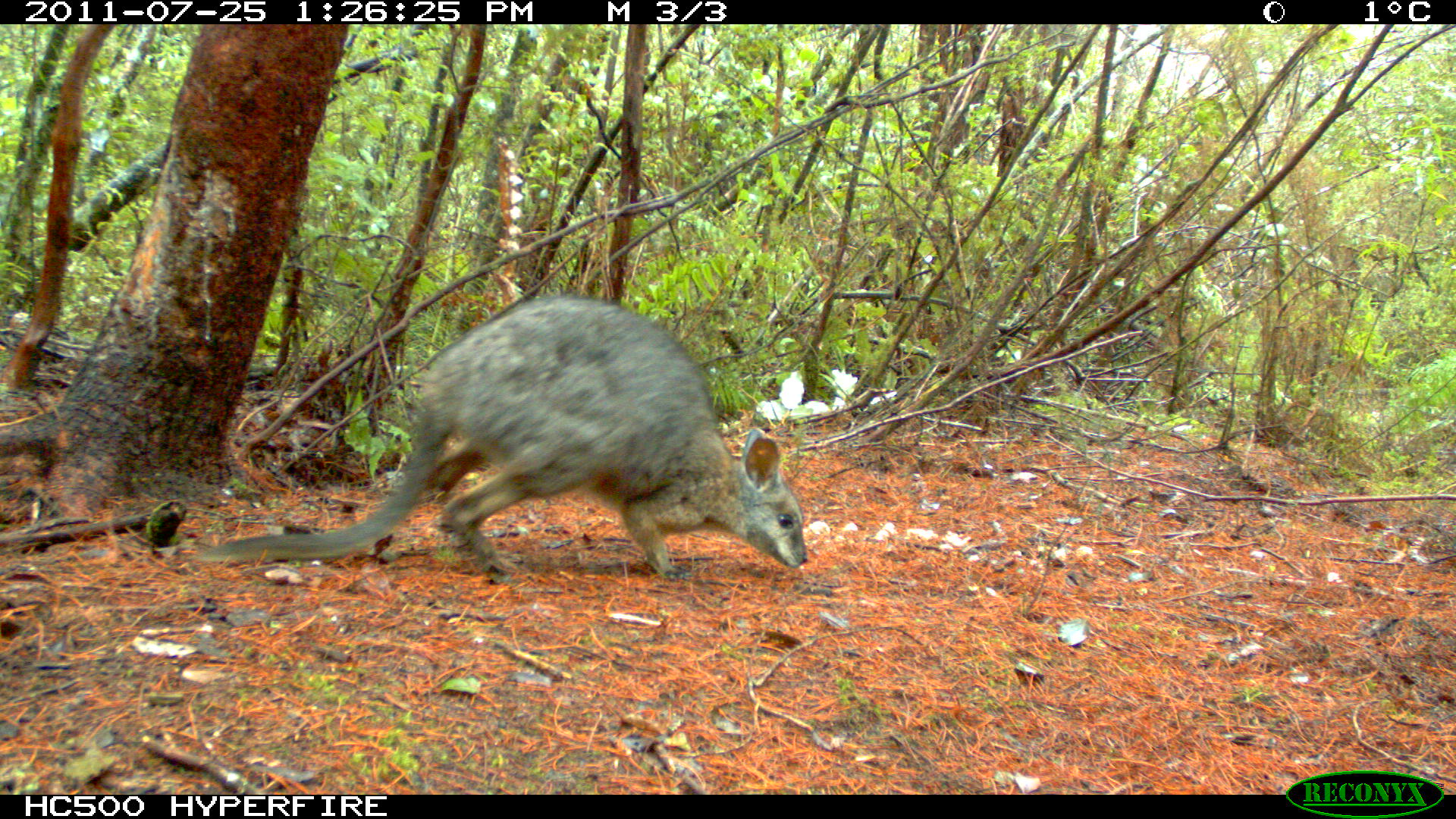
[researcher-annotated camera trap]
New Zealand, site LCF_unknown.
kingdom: Animalia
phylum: Chordata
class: Mammalia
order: Diprotodontia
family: Macropodidae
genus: Notamacropus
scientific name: Notamacropus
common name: wallaby